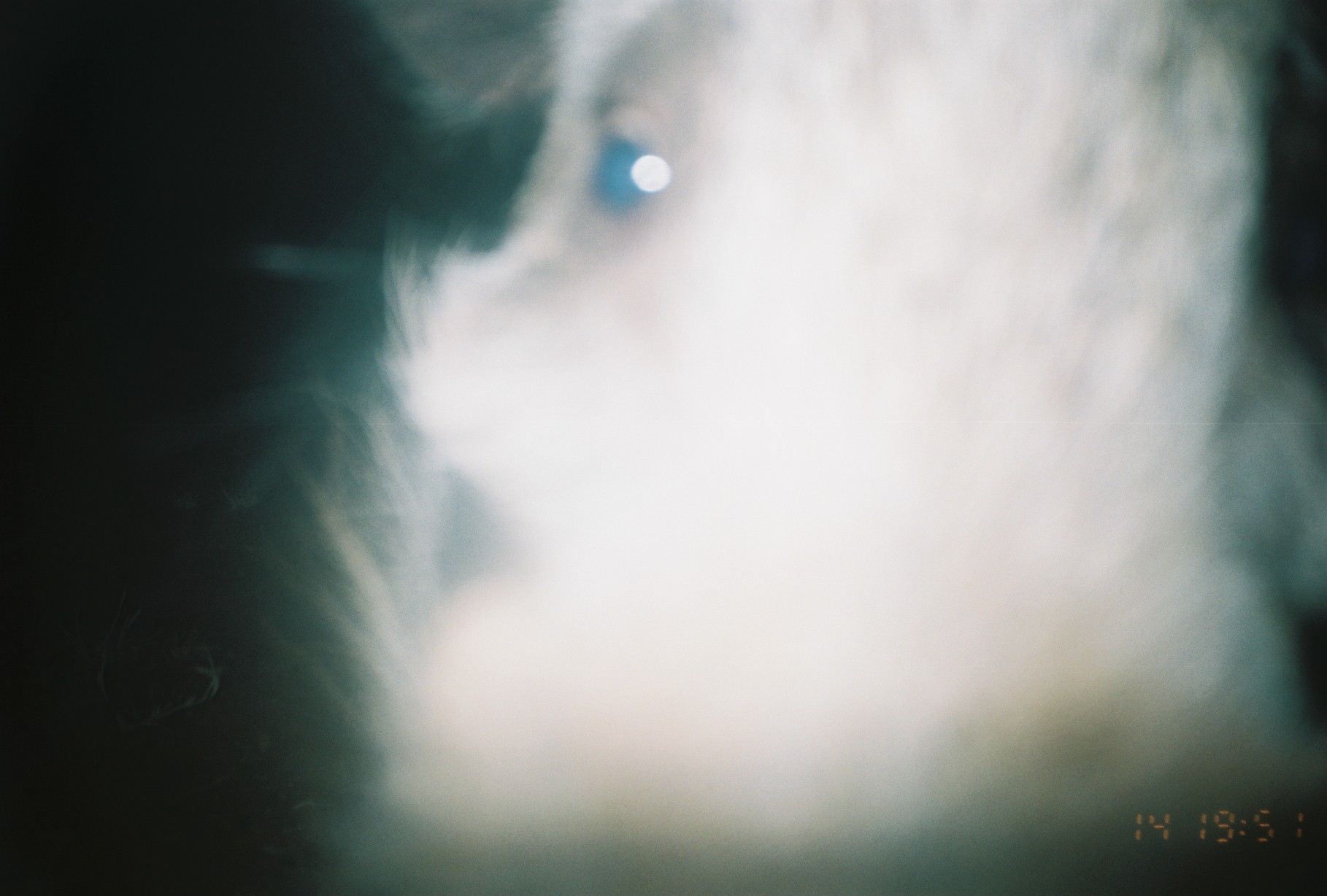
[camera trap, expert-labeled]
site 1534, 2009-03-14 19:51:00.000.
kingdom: Animalia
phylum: Chordata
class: Mammalia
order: Artiodactyla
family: Suidae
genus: Phacochoerus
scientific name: Phacochoerus africanus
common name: common warthog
Phacochoerus africanus (common warthog), count 1.